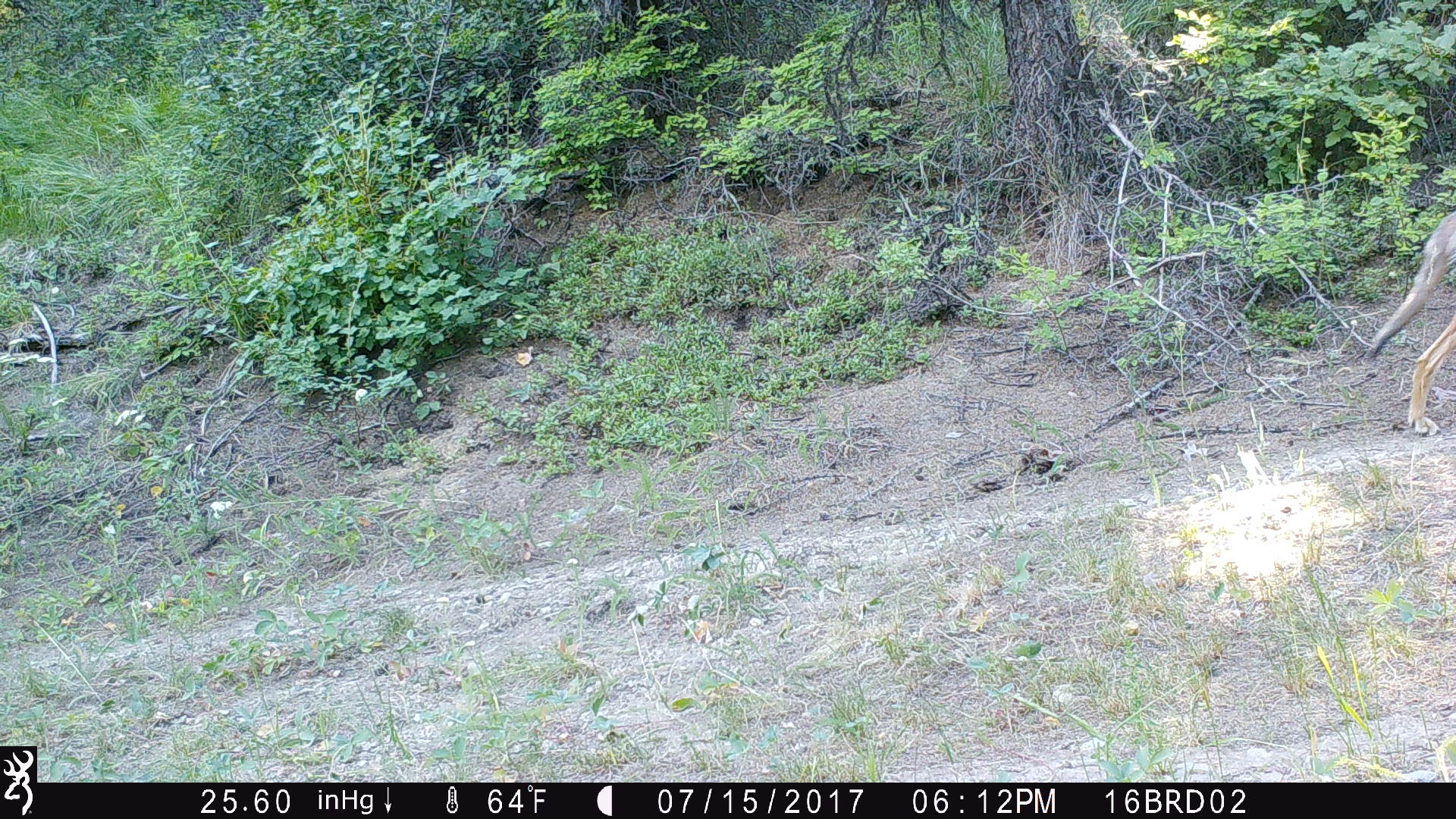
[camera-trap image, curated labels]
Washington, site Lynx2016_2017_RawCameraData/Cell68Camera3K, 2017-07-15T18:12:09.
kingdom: Animalia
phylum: Chordata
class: Mammalia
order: Carnivora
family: Canidae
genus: Canis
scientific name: Canis latrans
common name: coyote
Canis latrans (coyote). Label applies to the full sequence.